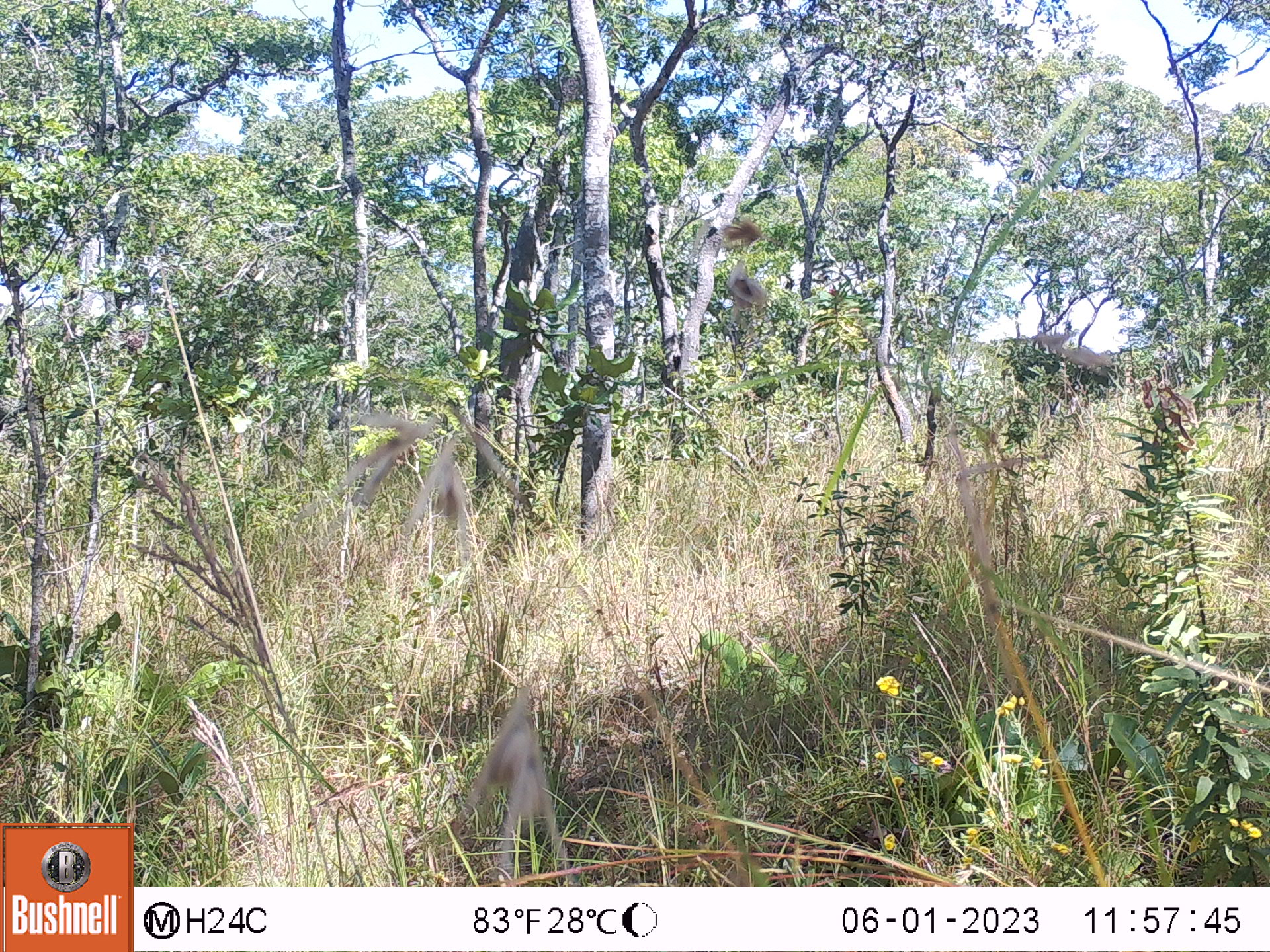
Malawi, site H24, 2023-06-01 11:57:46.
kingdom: Animalia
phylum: Chordata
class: Mammalia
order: Primates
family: Cercopithecidae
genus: Papio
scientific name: Papio cynocephalus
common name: yellow baboon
Yellow baboon (Papio cynocephalus), count 1.